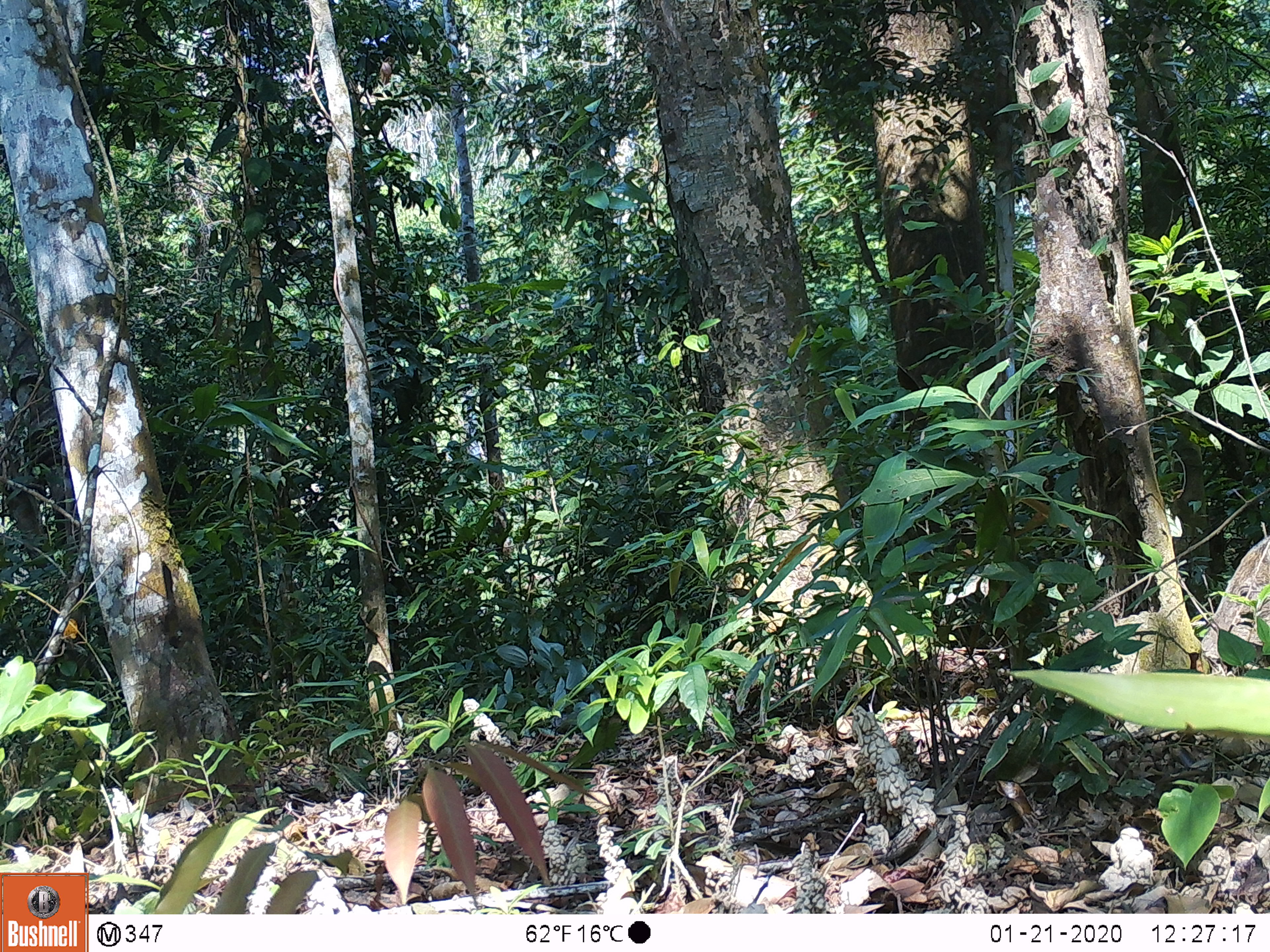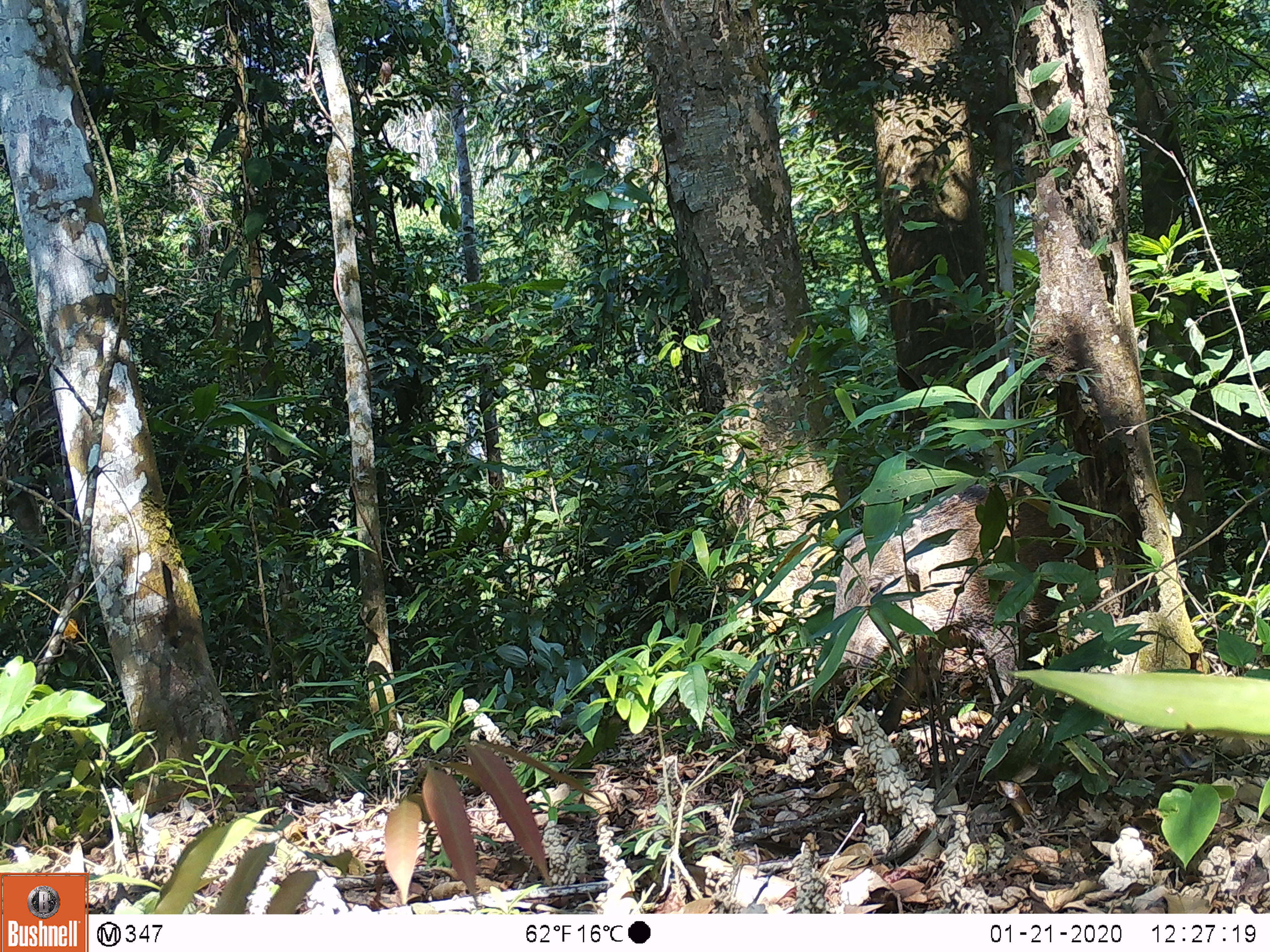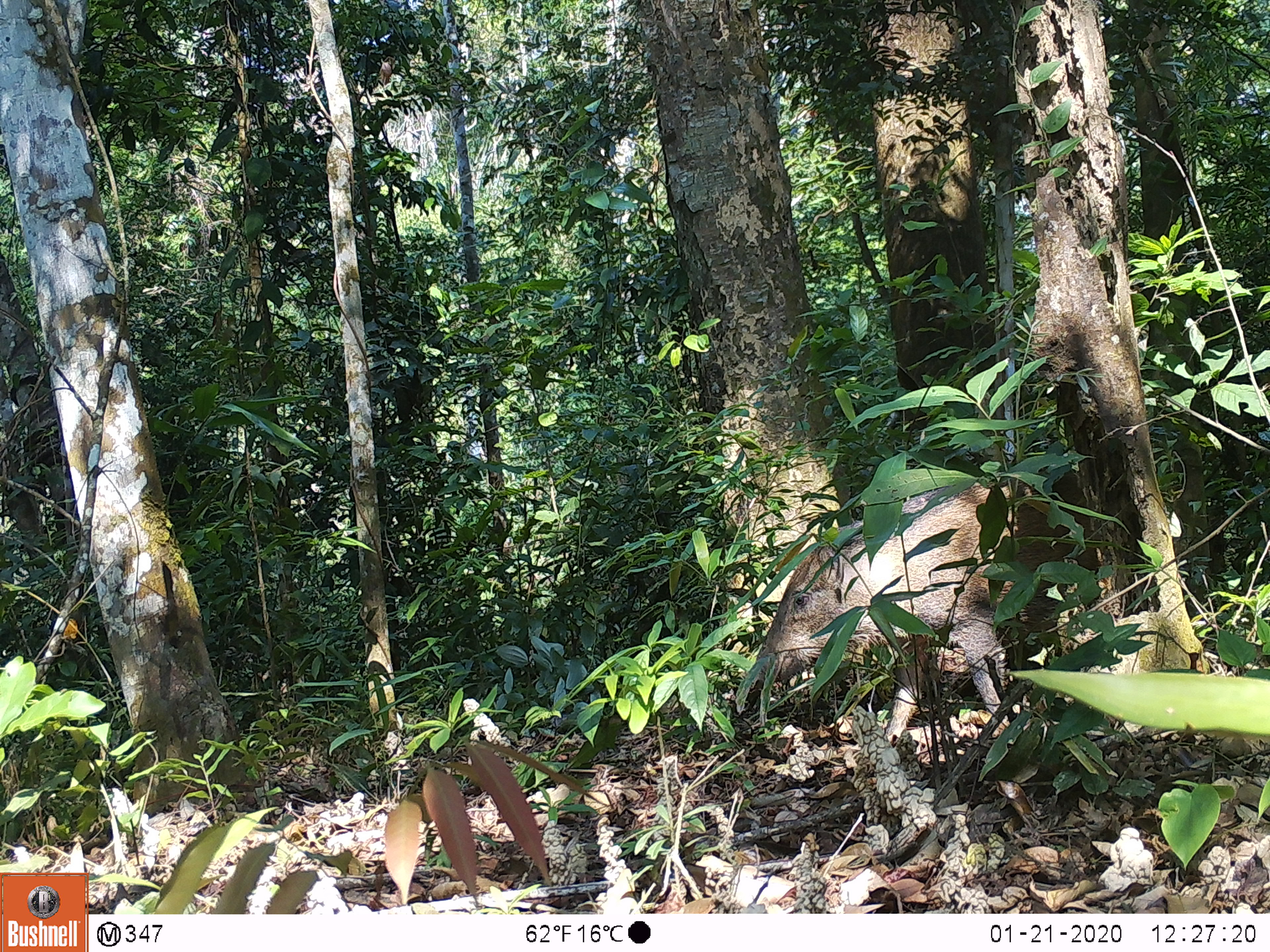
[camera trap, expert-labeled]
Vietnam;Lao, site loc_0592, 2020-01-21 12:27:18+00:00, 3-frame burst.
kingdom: Animalia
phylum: Chordata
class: Mammalia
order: Artiodactyla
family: Suidae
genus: Sus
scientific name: Sus scrofa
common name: eurasian wild pig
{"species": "eurasian wild pig (Sus scrofa)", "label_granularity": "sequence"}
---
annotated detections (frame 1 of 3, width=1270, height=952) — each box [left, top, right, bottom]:
eurasian wild pig: [1200, 534, 1270, 659]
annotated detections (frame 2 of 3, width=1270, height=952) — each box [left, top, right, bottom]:
eurasian wild pig: [831, 466, 1097, 734]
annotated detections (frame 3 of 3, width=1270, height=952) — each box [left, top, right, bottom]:
eurasian wild pig: [754, 468, 1099, 746]